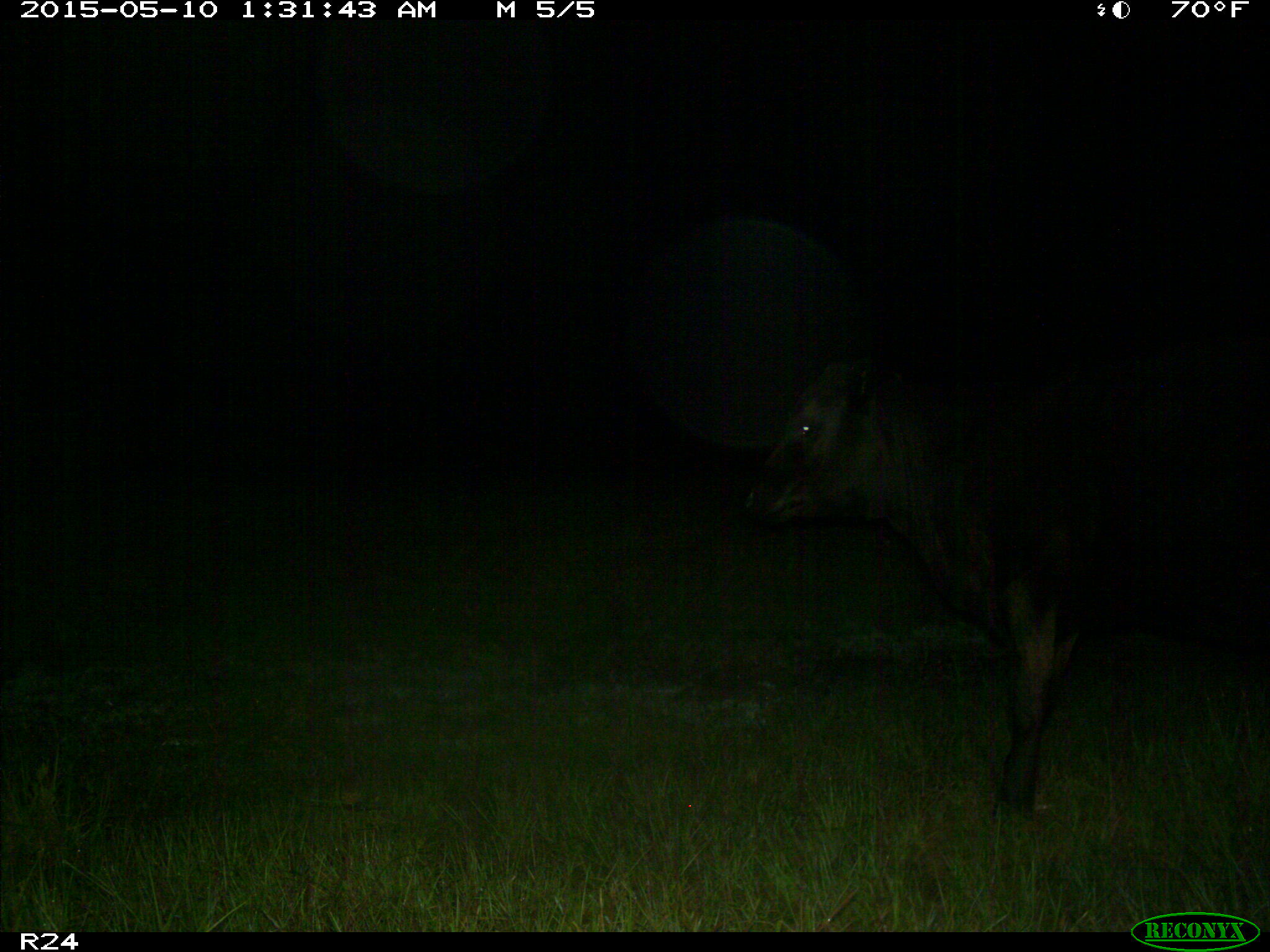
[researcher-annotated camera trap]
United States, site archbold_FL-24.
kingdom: Animalia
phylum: Chordata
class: Mammalia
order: Artiodactyla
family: Bovidae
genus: Bos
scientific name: Bos taurus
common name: domestic cow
Bos taurus (domestic cow).